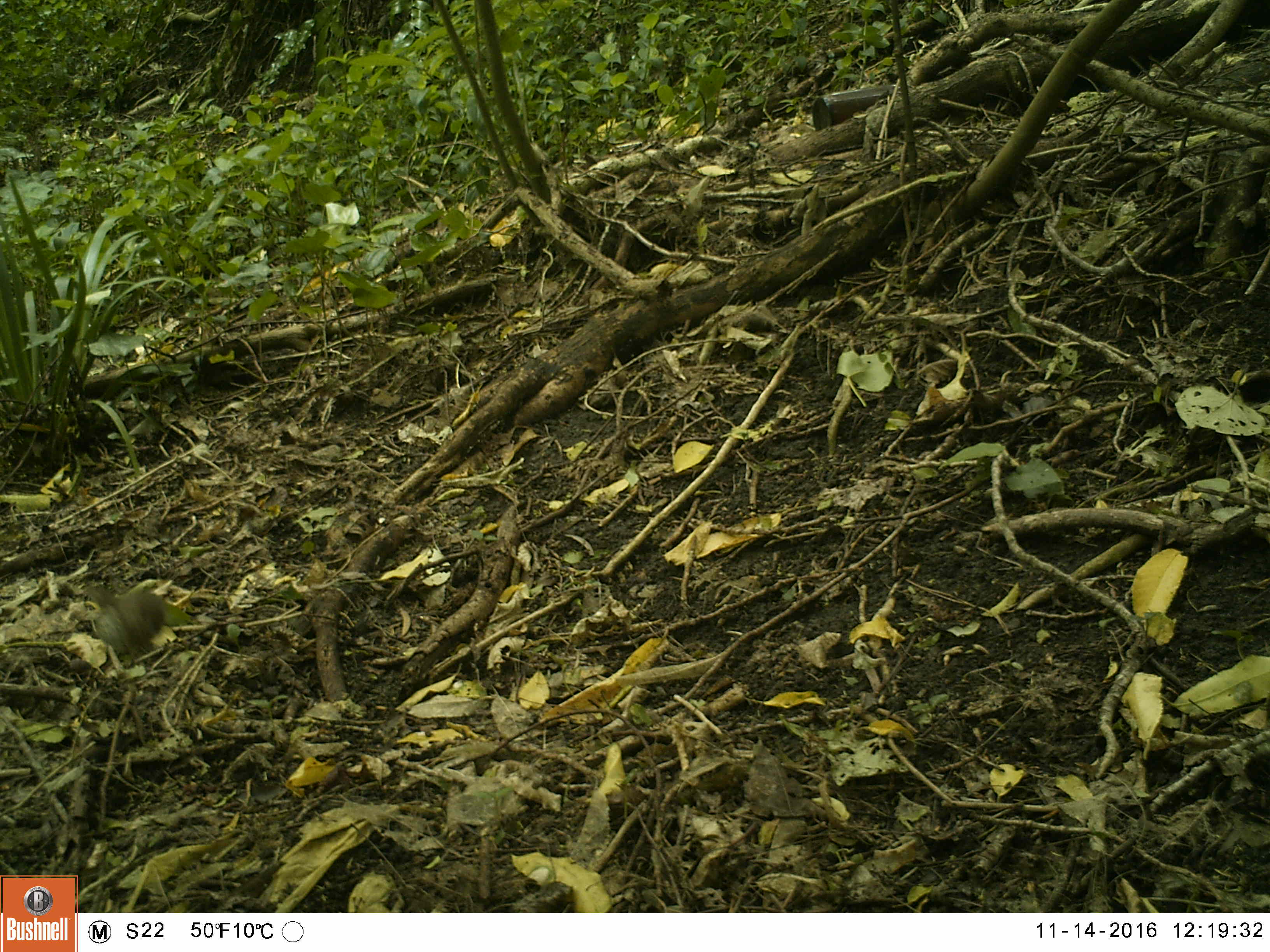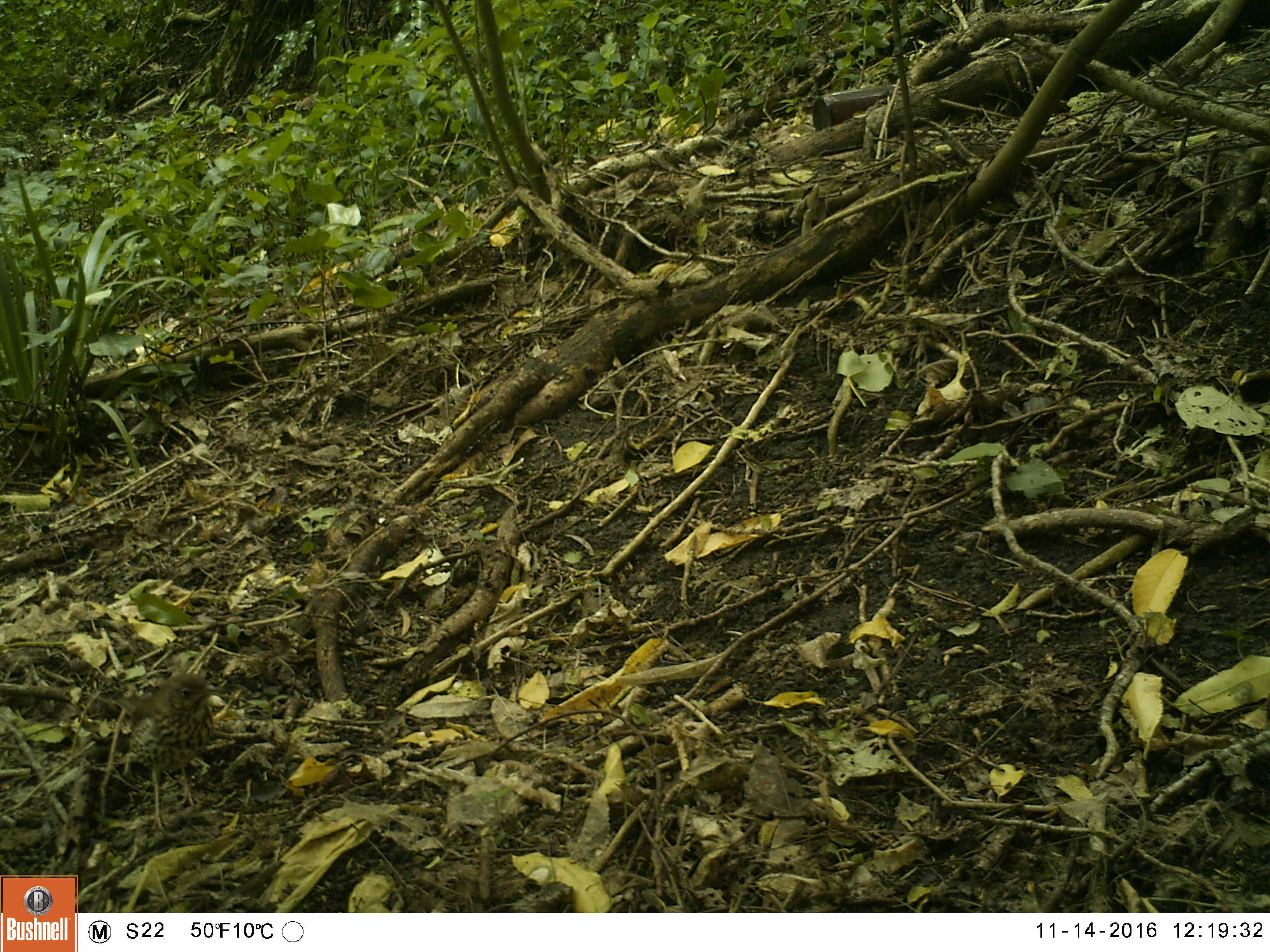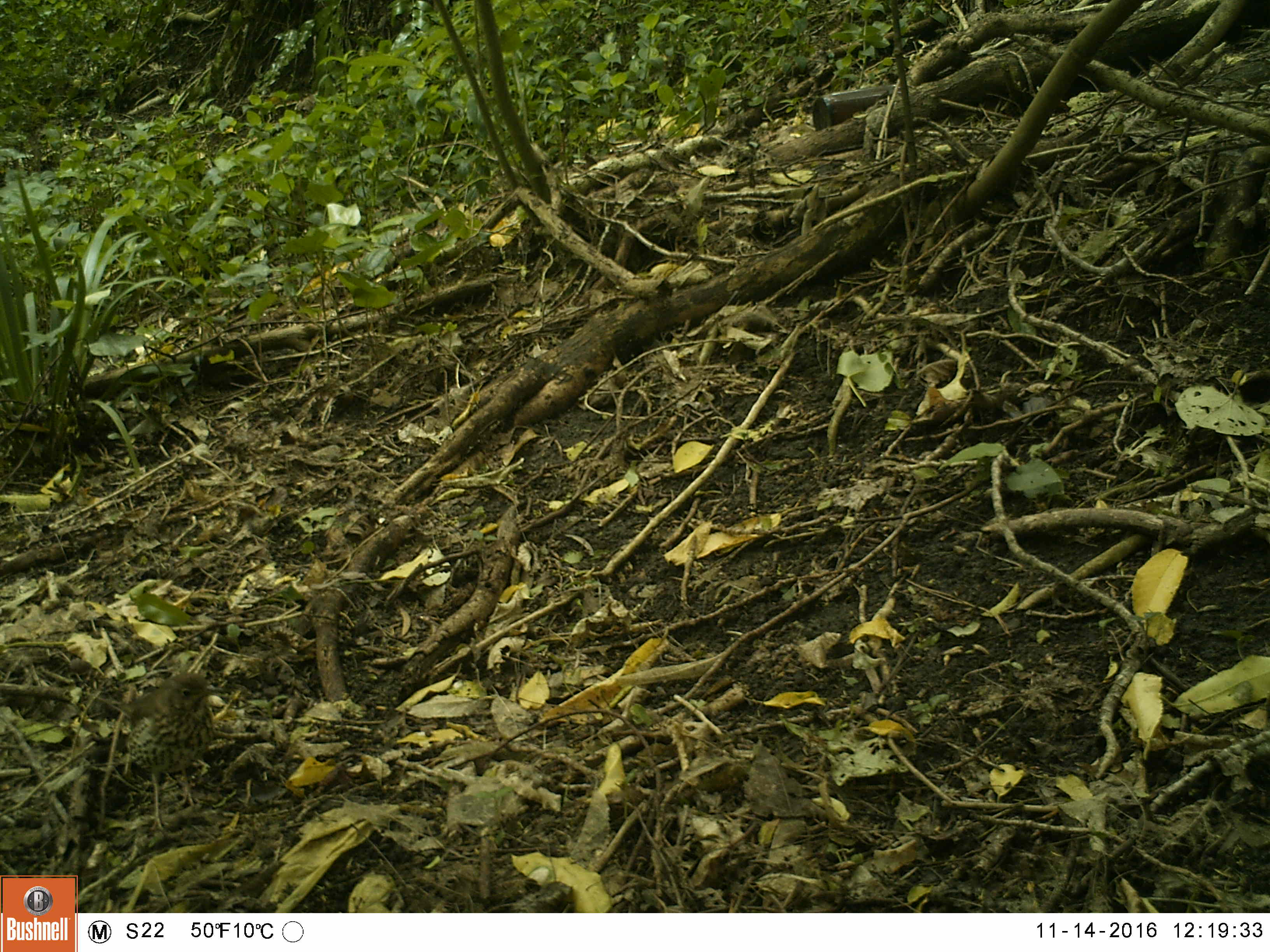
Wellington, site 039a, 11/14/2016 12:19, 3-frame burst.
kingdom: Animalia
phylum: Chordata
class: Aves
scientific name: Aves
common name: bird